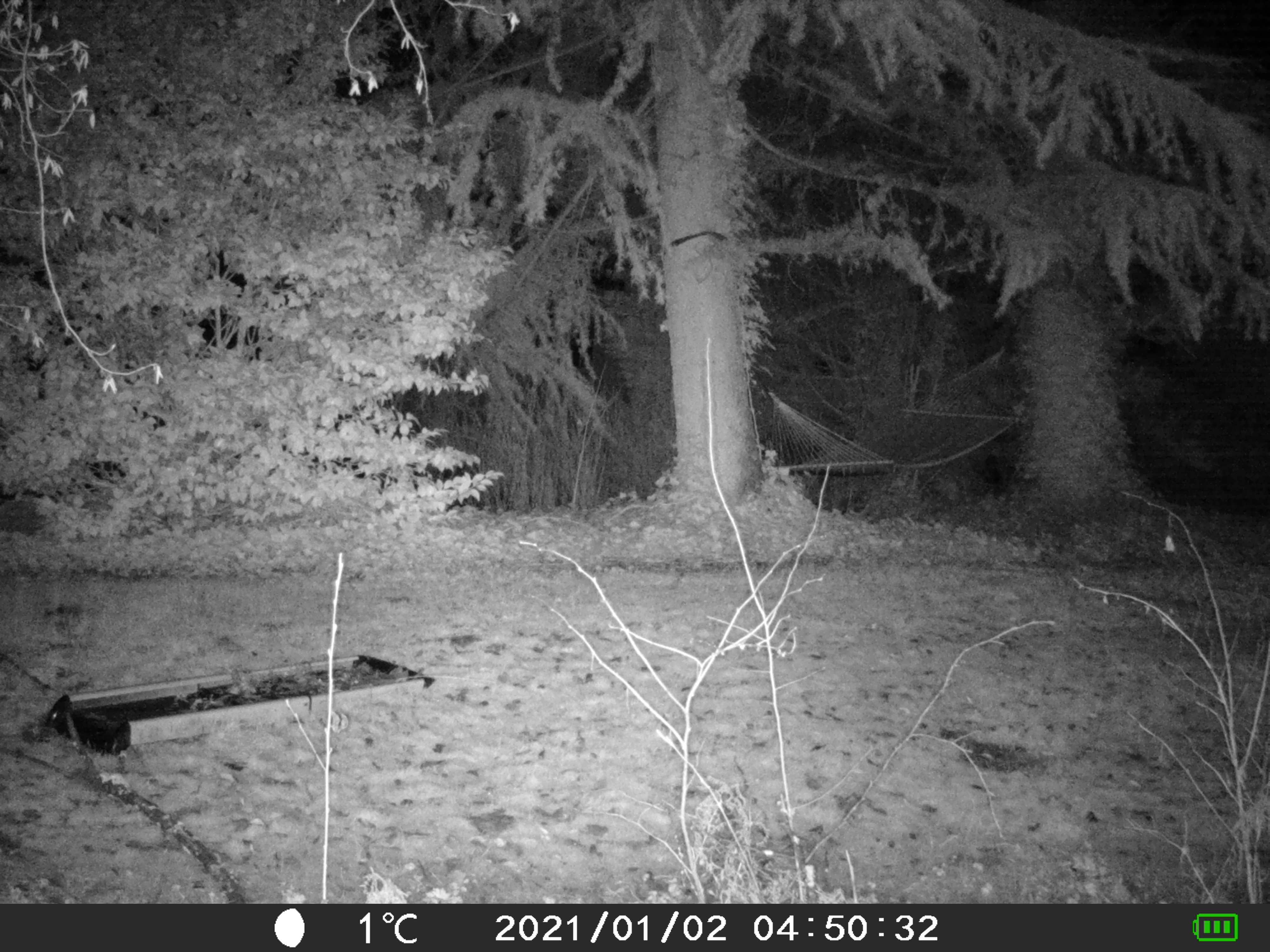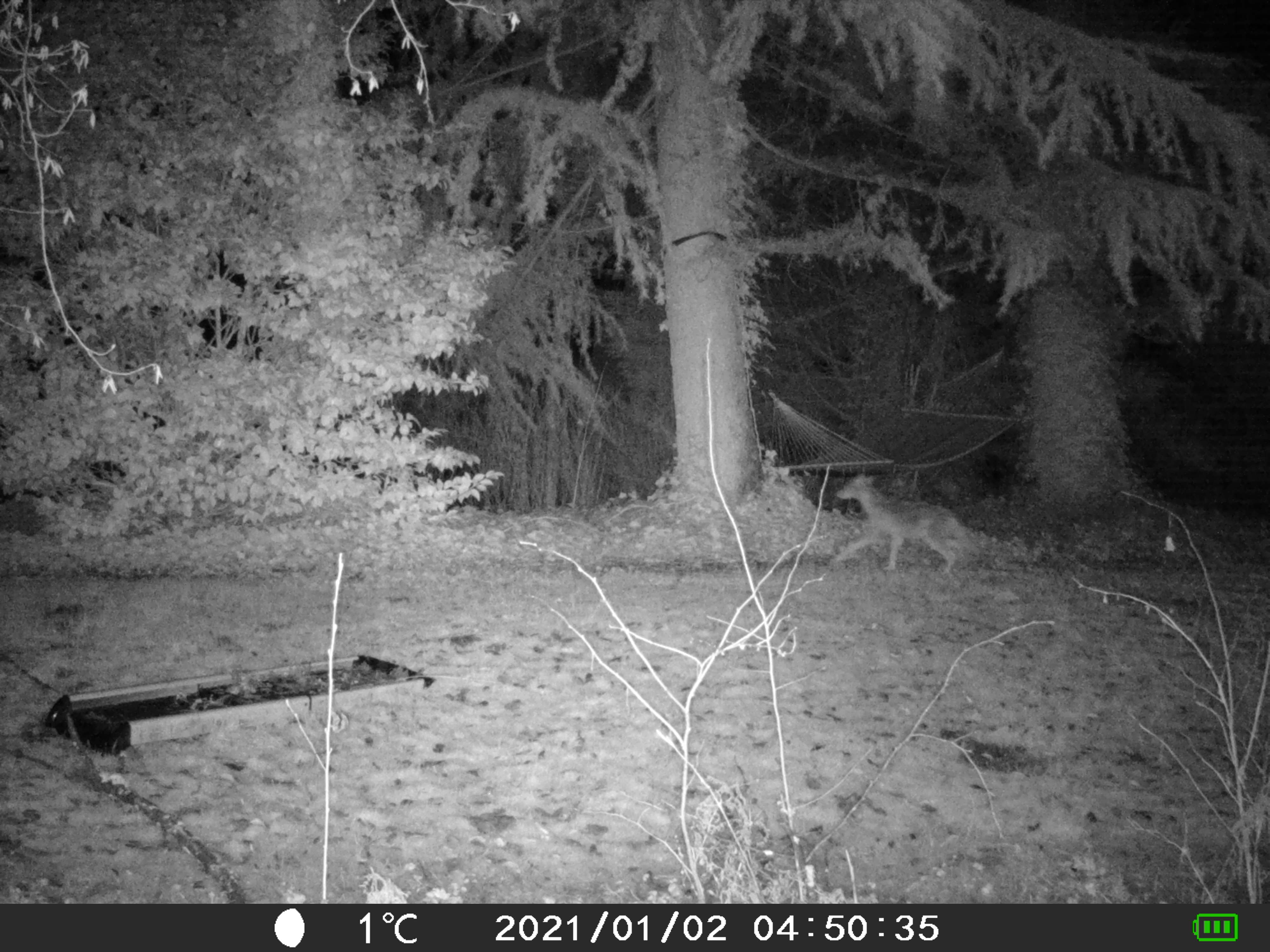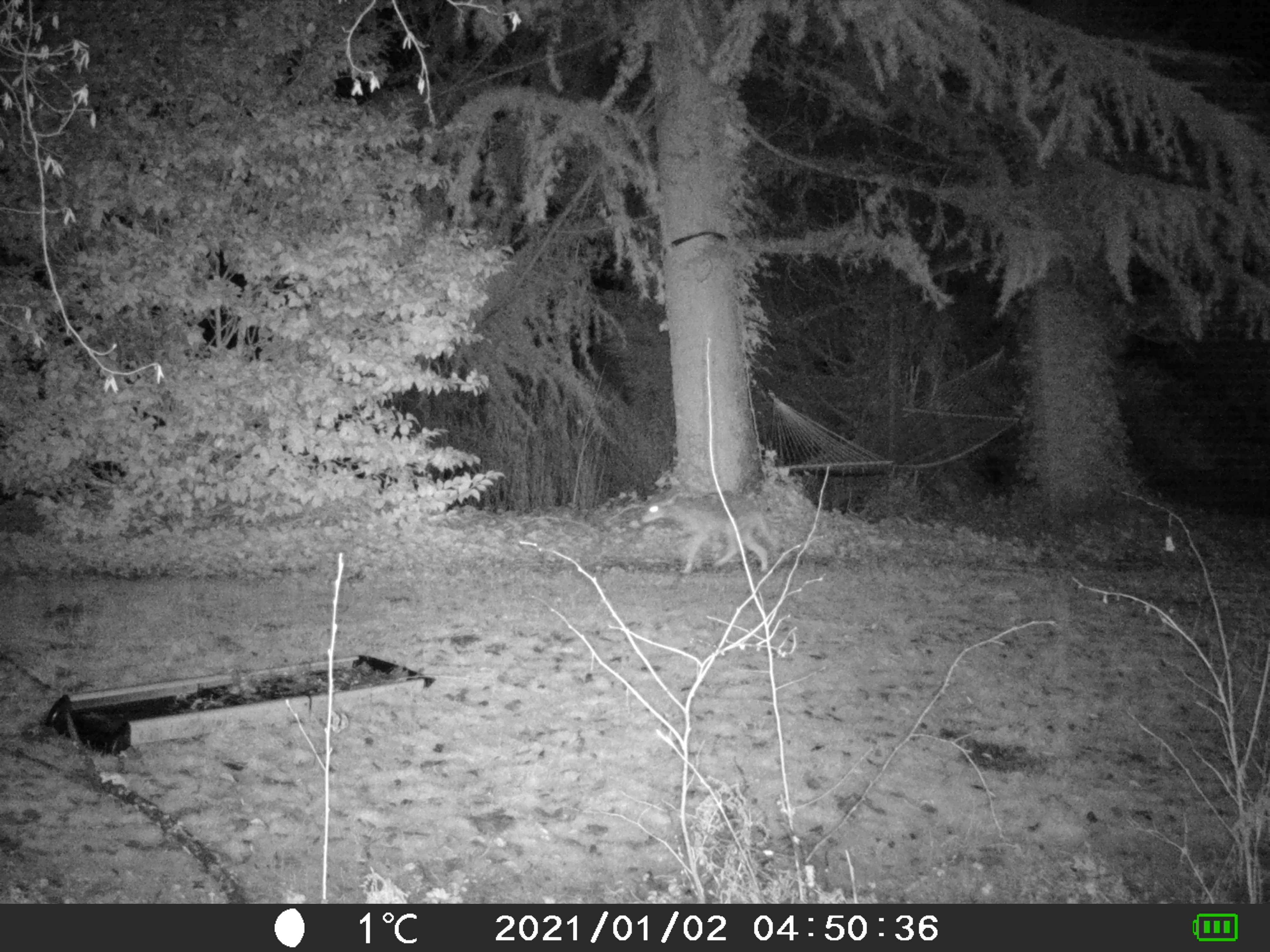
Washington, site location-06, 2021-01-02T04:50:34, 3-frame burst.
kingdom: Animalia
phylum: Chordata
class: Mammalia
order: Carnivora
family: Canidae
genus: Canis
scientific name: Canis latrans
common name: coyote